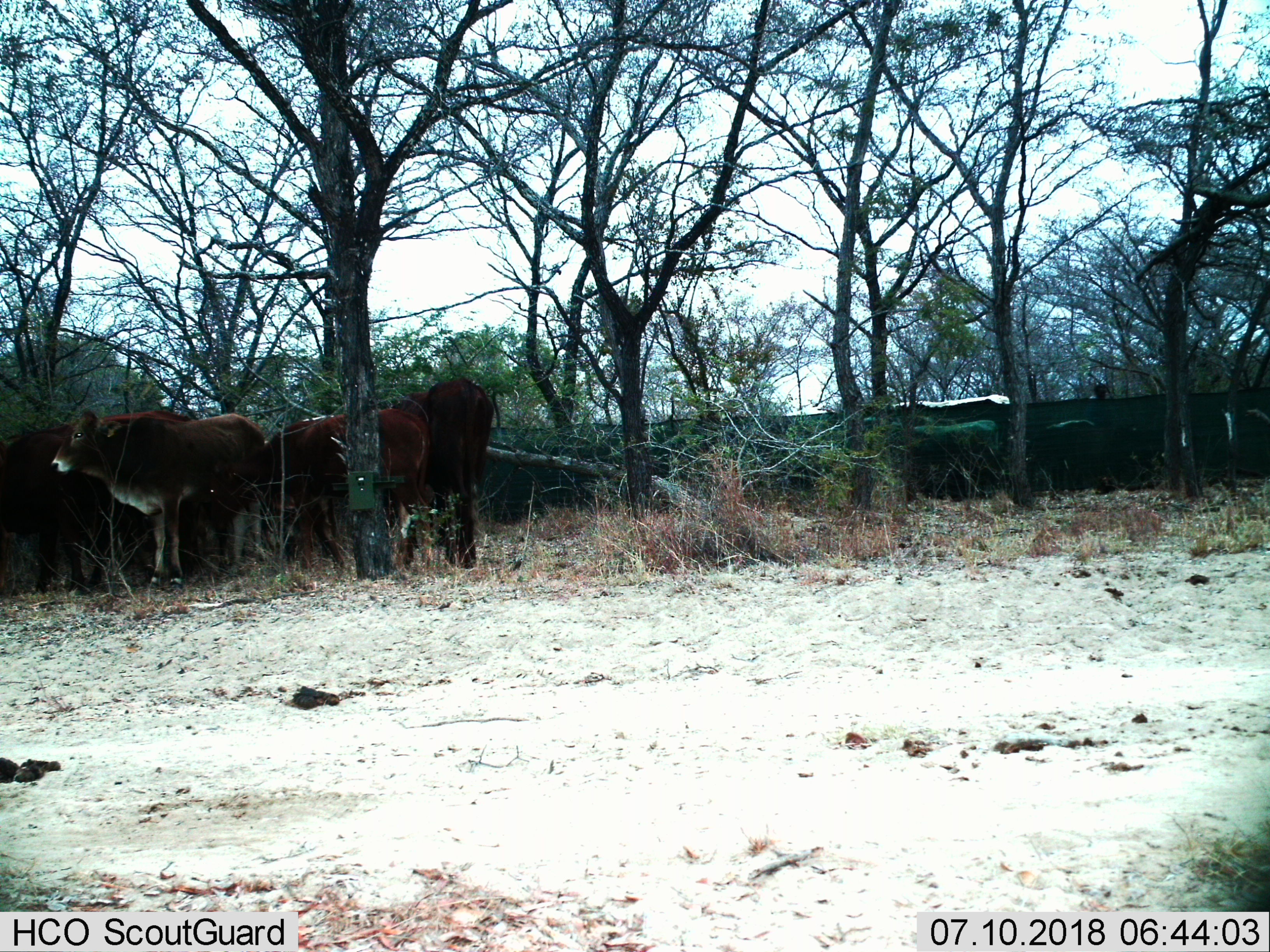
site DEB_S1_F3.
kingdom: Animalia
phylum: Chordata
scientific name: Vertebrata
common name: domestic animal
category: domesticanimal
Domesticanimal (domestic animal) (Vertebrata), count 8. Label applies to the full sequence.